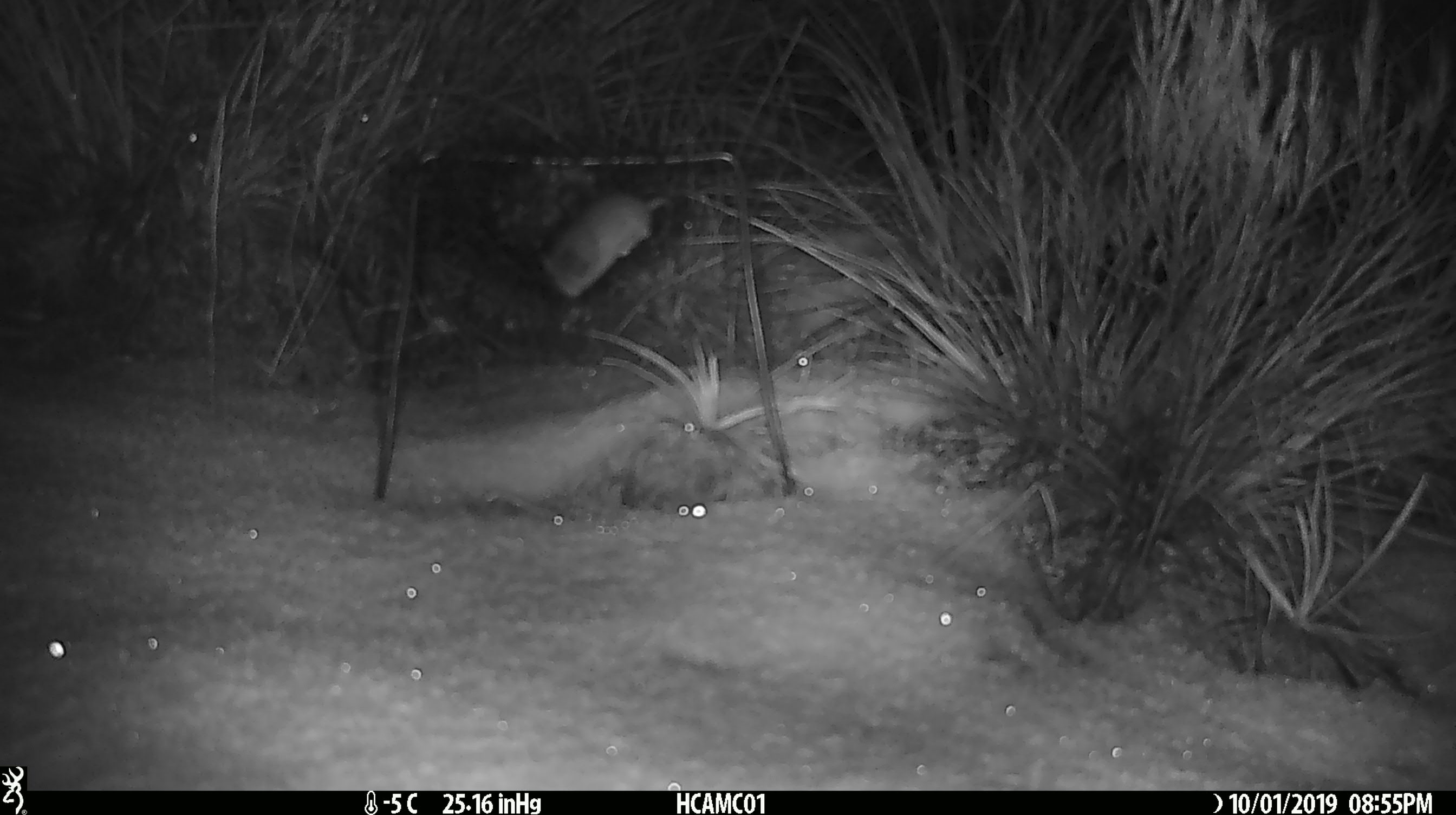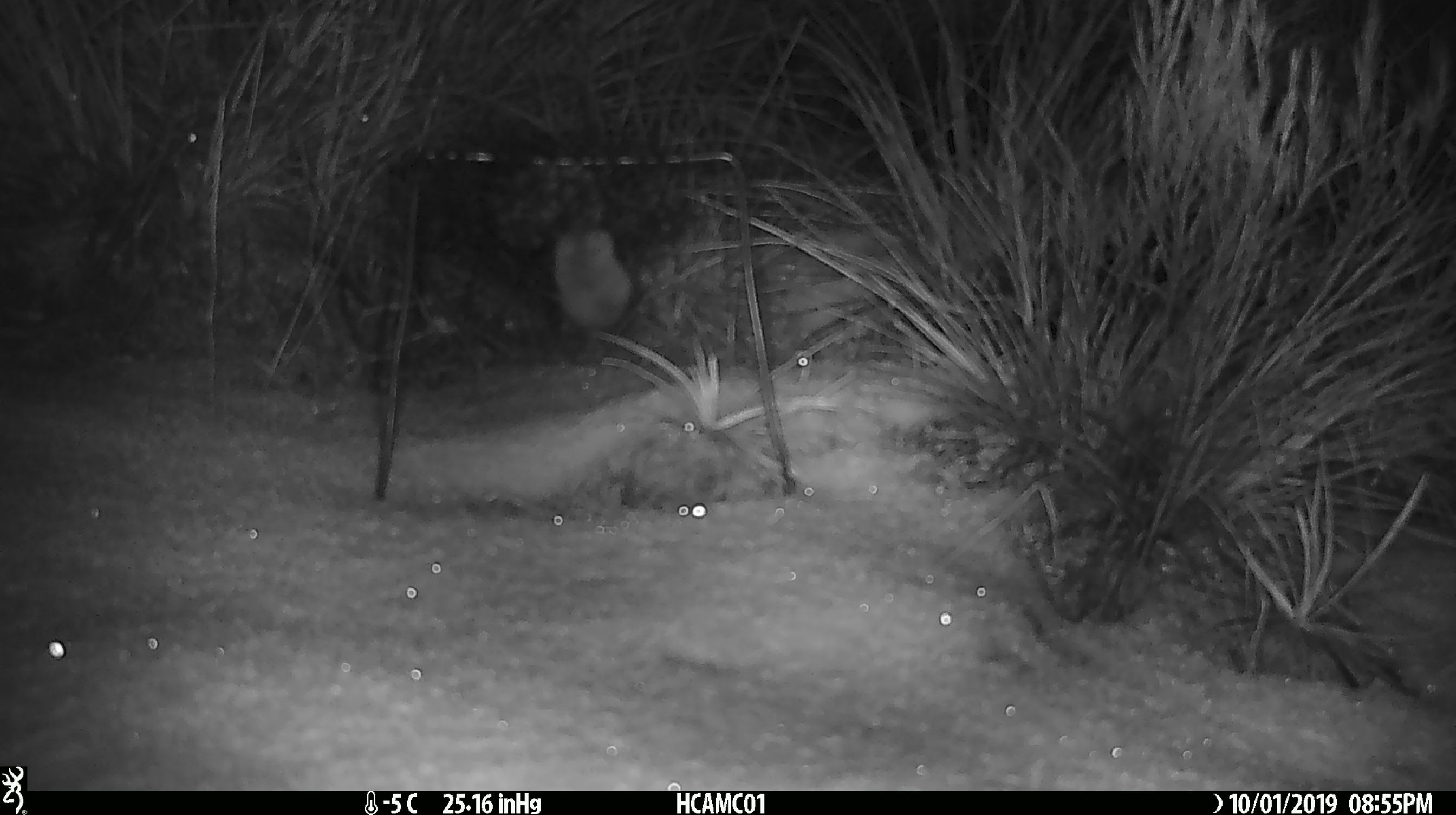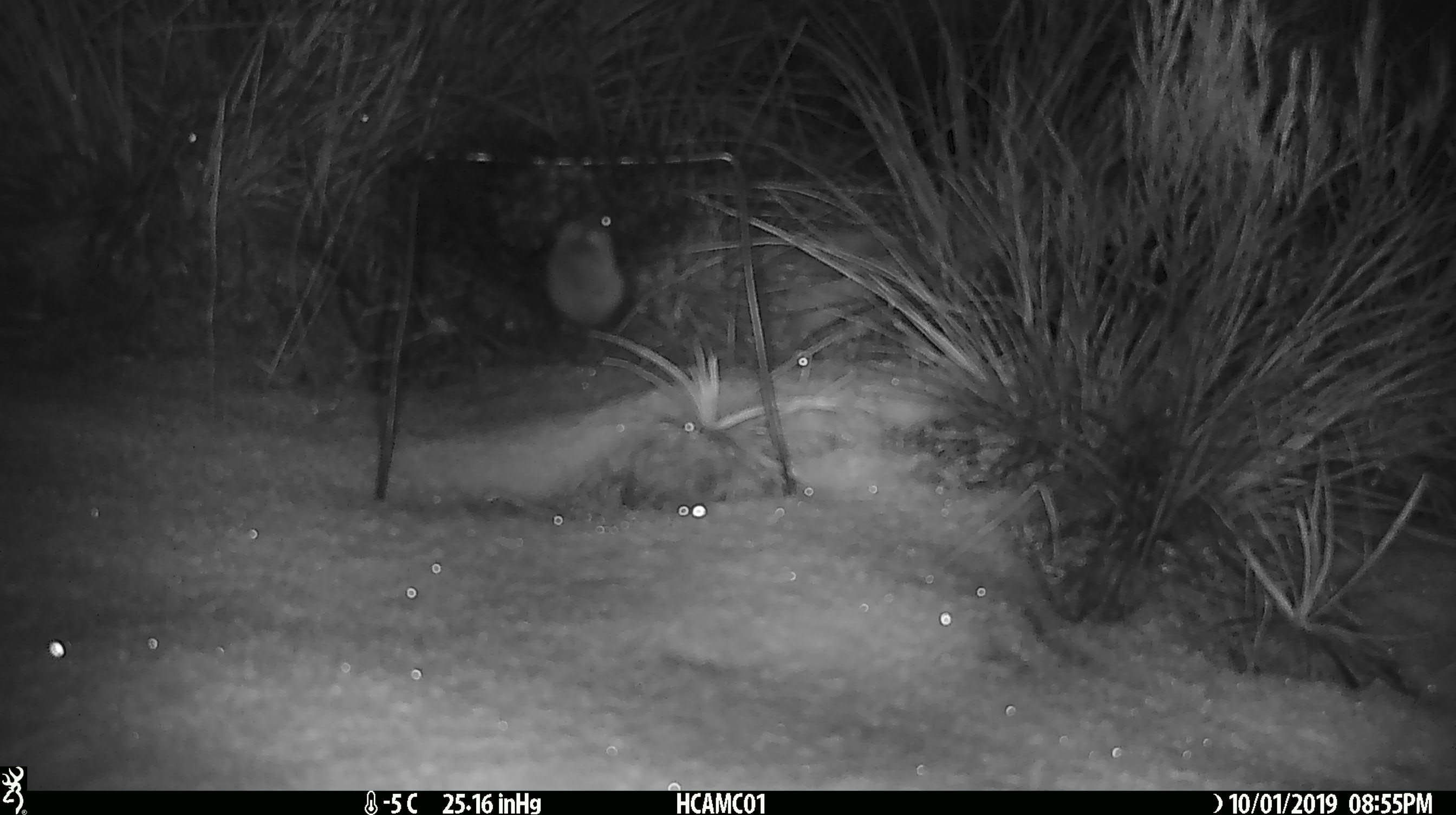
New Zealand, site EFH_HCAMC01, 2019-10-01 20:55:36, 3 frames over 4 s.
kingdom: Animalia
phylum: Chordata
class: Mammalia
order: Rodentia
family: Muridae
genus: Mus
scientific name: Mus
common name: mouse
Mouse (Mus).